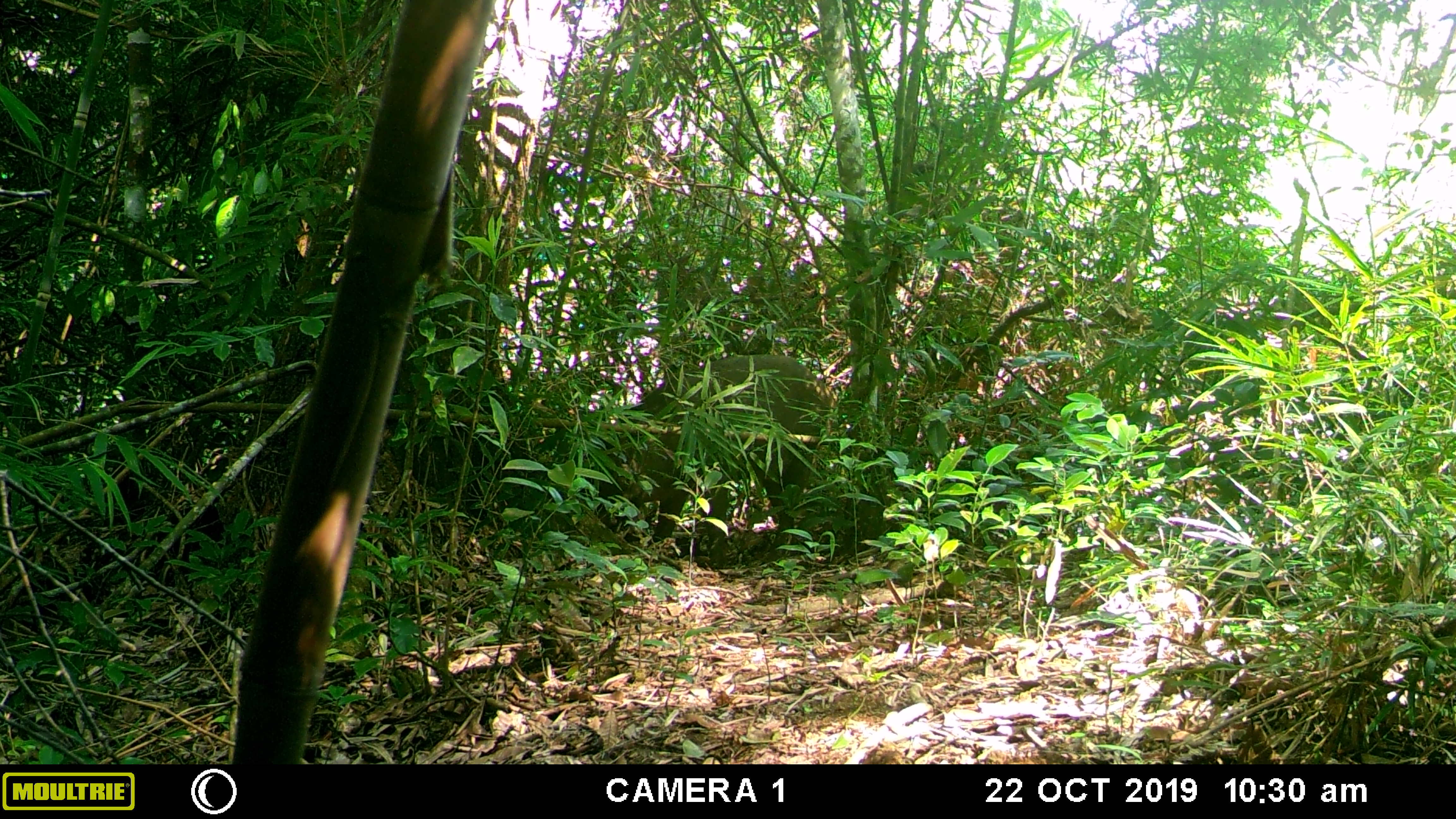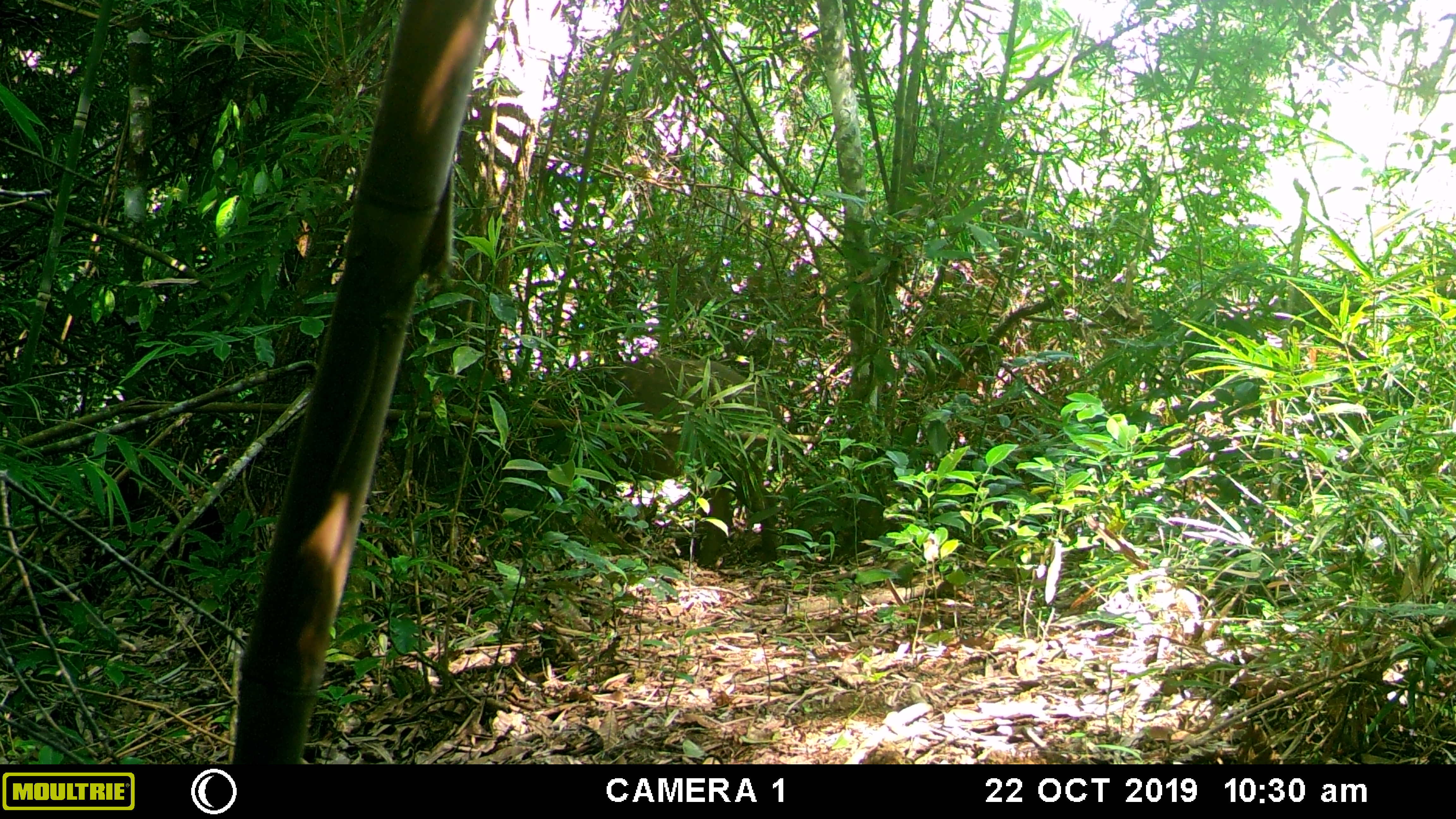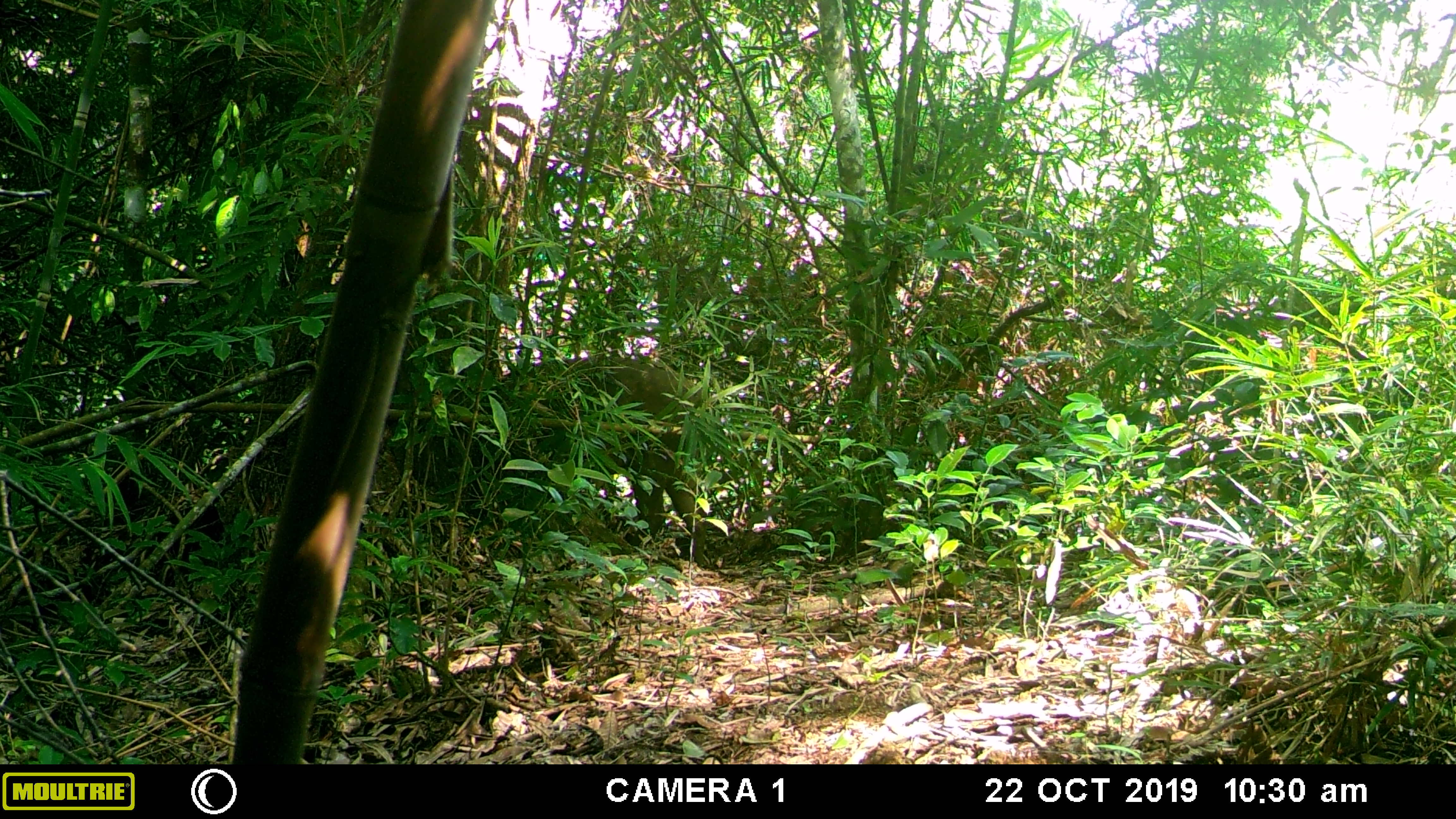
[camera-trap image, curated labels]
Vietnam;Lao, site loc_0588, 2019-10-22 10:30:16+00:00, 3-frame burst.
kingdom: Animalia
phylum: Chordata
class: Mammalia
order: Artiodactyla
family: Suidae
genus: Sus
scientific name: Sus scrofa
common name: eurasian wild pig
Eurasian wild pig (Sus scrofa). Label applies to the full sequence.